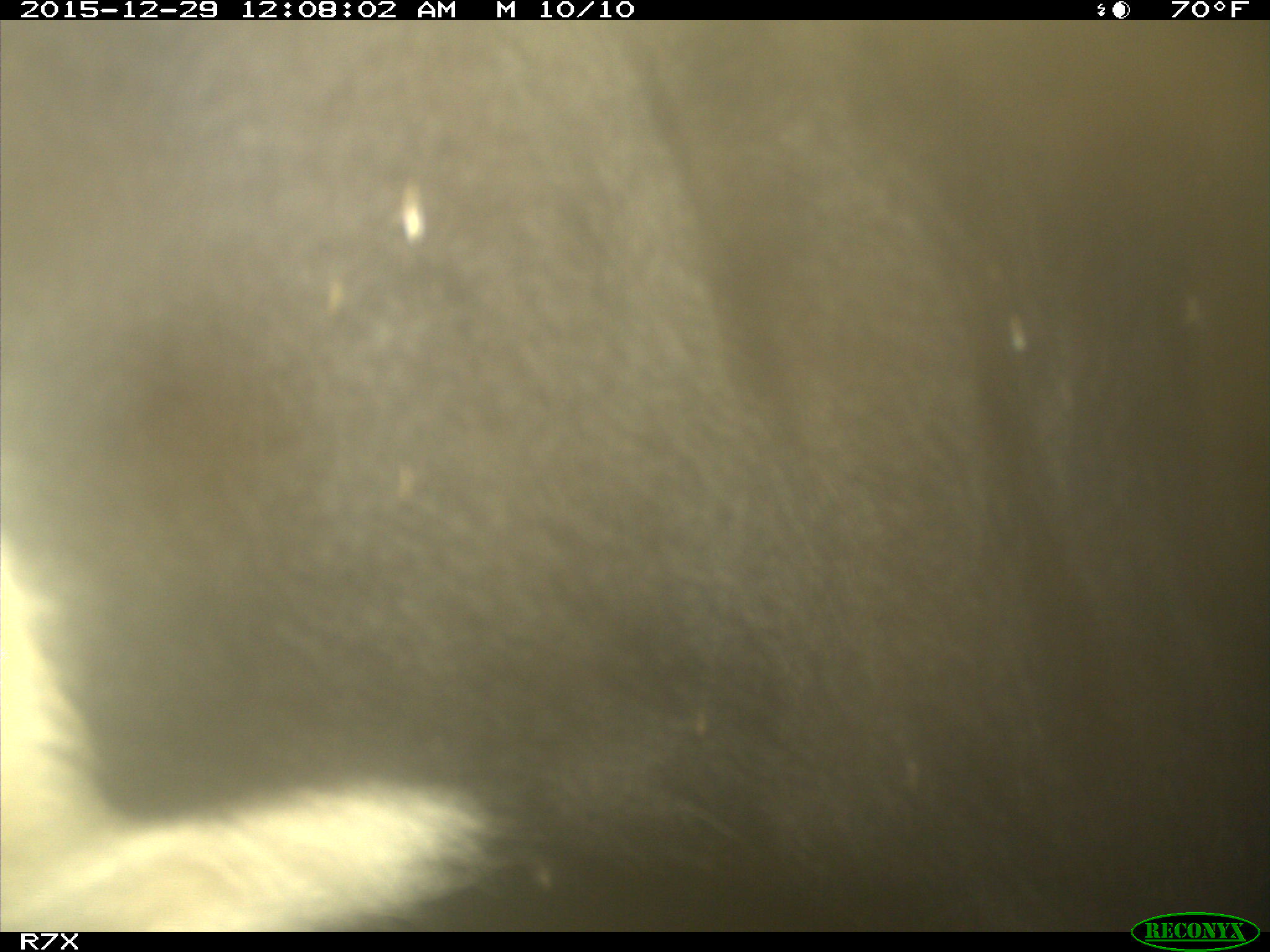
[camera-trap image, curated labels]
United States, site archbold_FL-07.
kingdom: Animalia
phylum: Chordata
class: Mammalia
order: Artiodactyla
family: Bovidae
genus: Bos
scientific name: Bos taurus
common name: domestic cow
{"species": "Bos taurus (domestic cow)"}